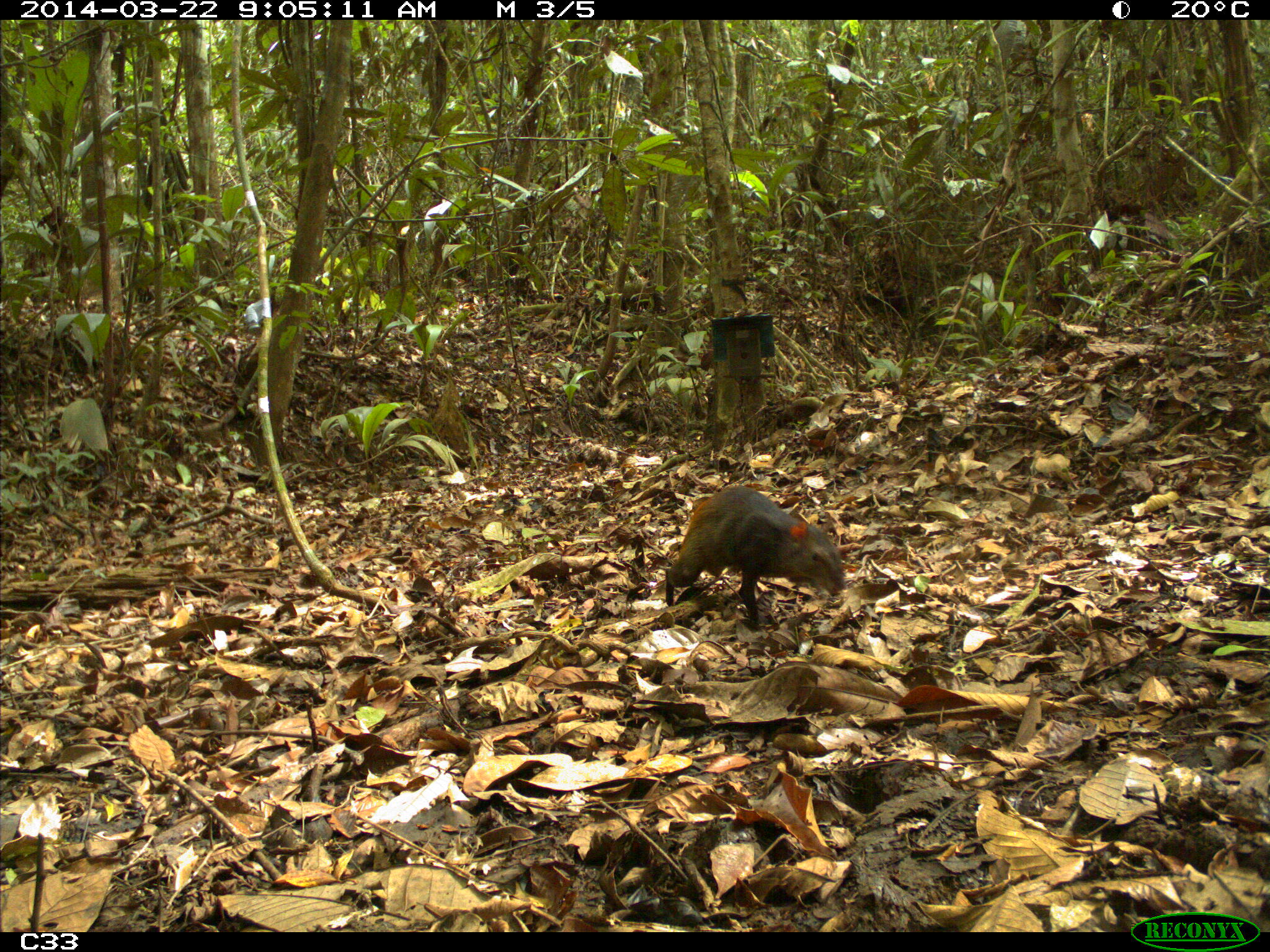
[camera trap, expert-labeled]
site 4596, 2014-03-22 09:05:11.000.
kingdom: Animalia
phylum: Chordata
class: Mammalia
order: Rodentia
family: Dasyproctidae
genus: Dasyprocta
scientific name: Dasyprocta leporina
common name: red-rumped agouti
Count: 1.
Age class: adult.